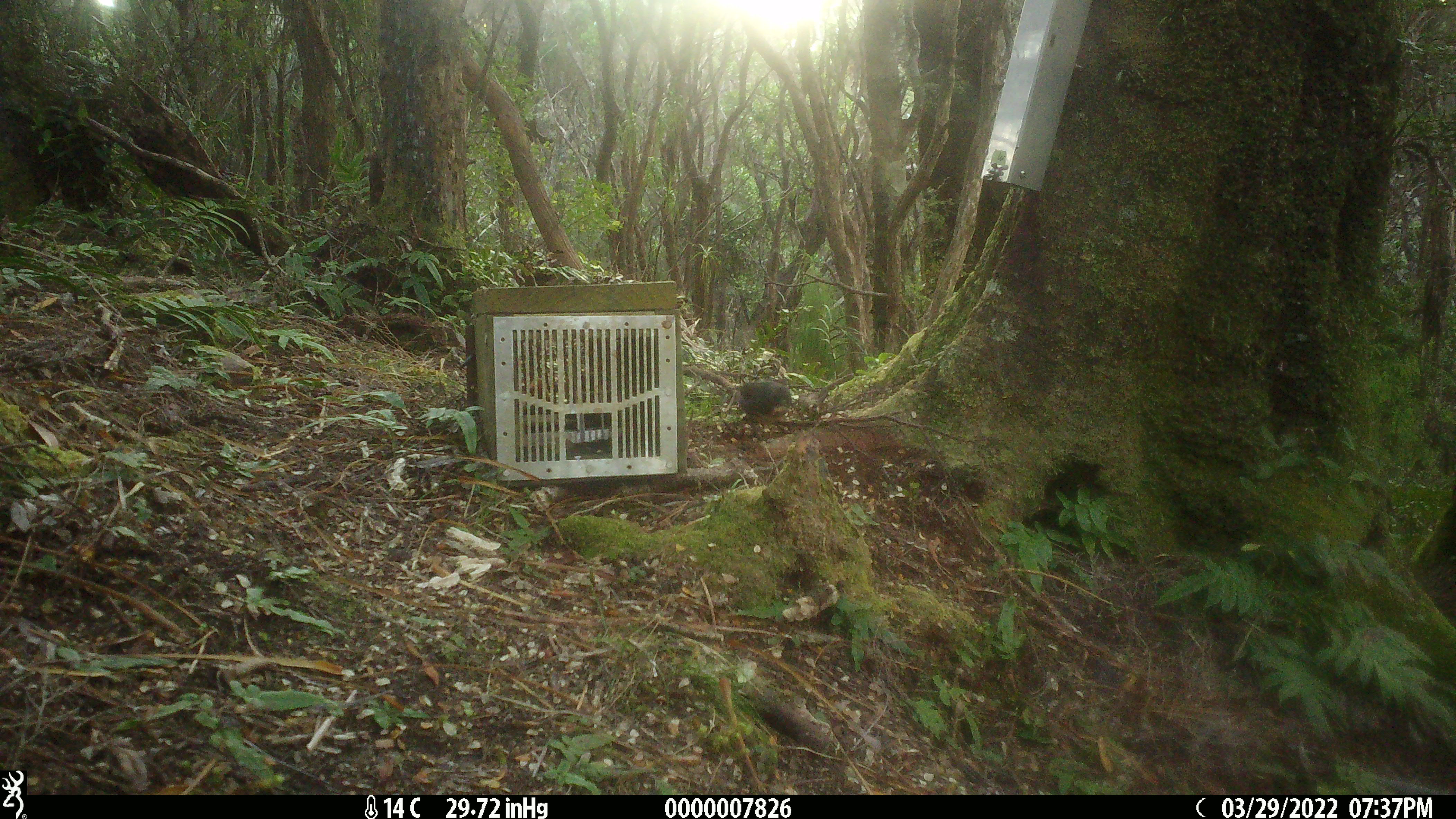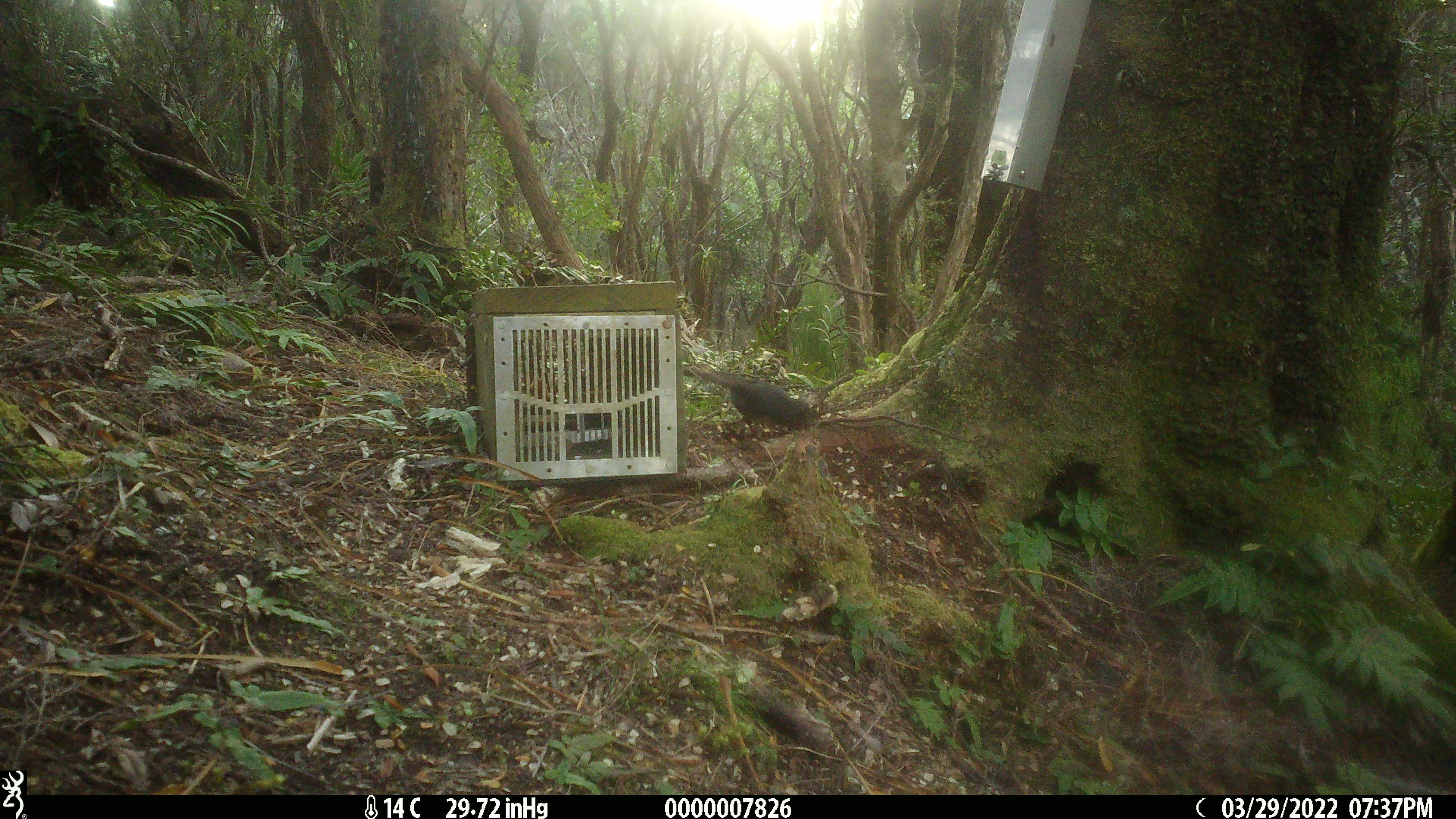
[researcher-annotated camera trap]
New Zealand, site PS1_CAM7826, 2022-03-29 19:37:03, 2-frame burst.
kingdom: Animalia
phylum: Chordata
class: Aves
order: Passeriformes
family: Petroicidae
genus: Petroica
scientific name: Petroica australis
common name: new zealand robin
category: robin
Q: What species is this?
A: Robin (new zealand robin) (Petroica australis).